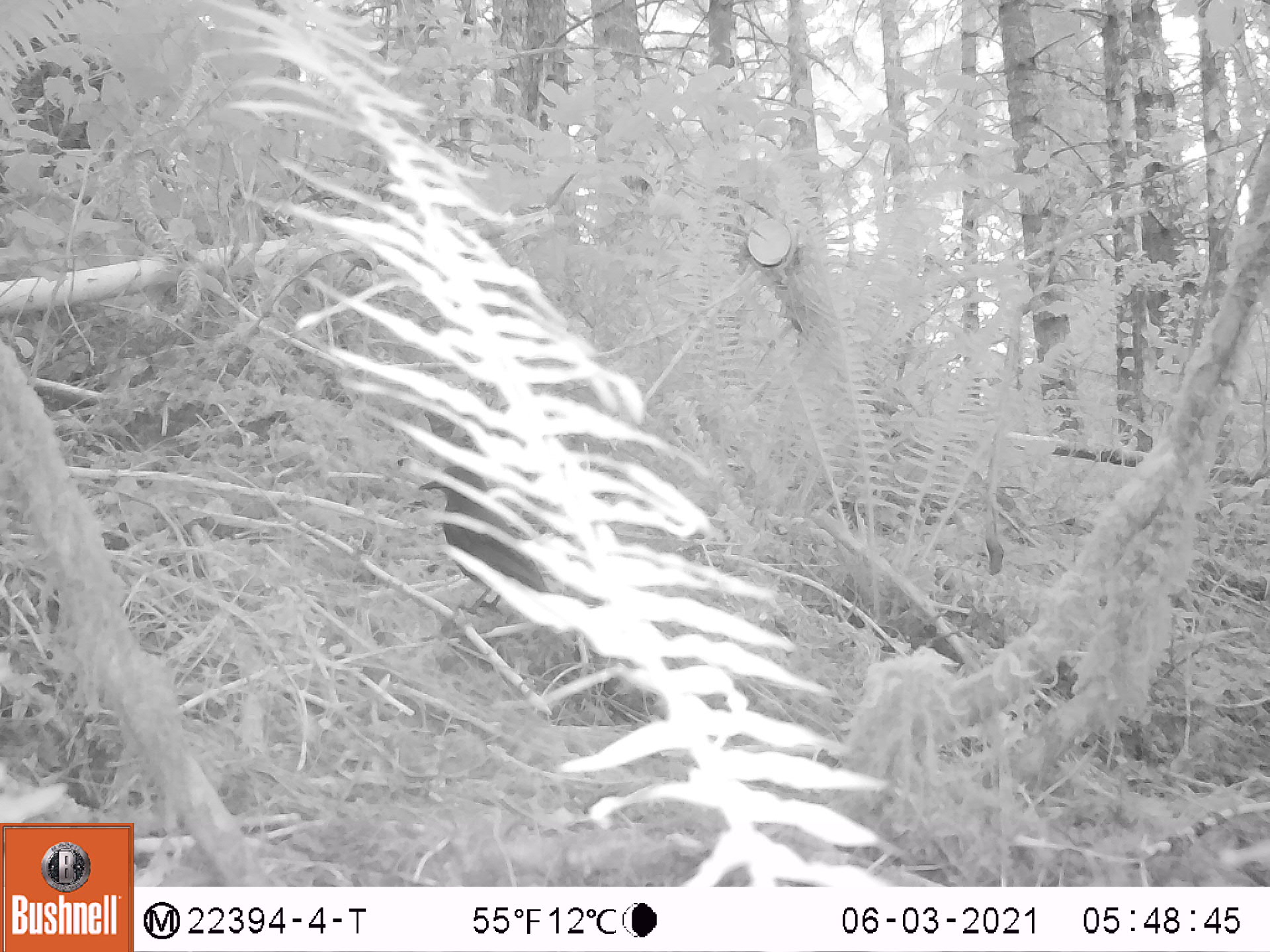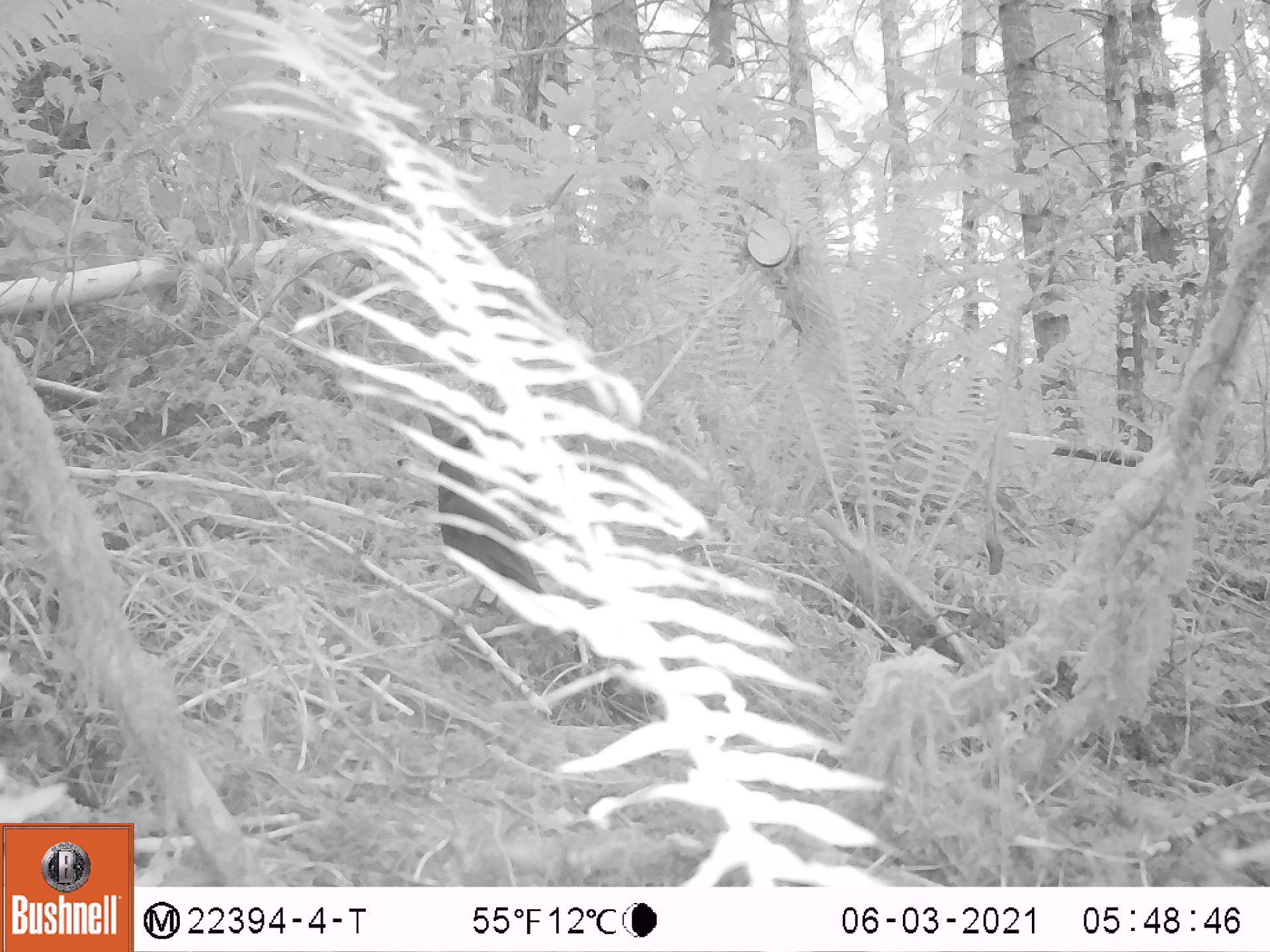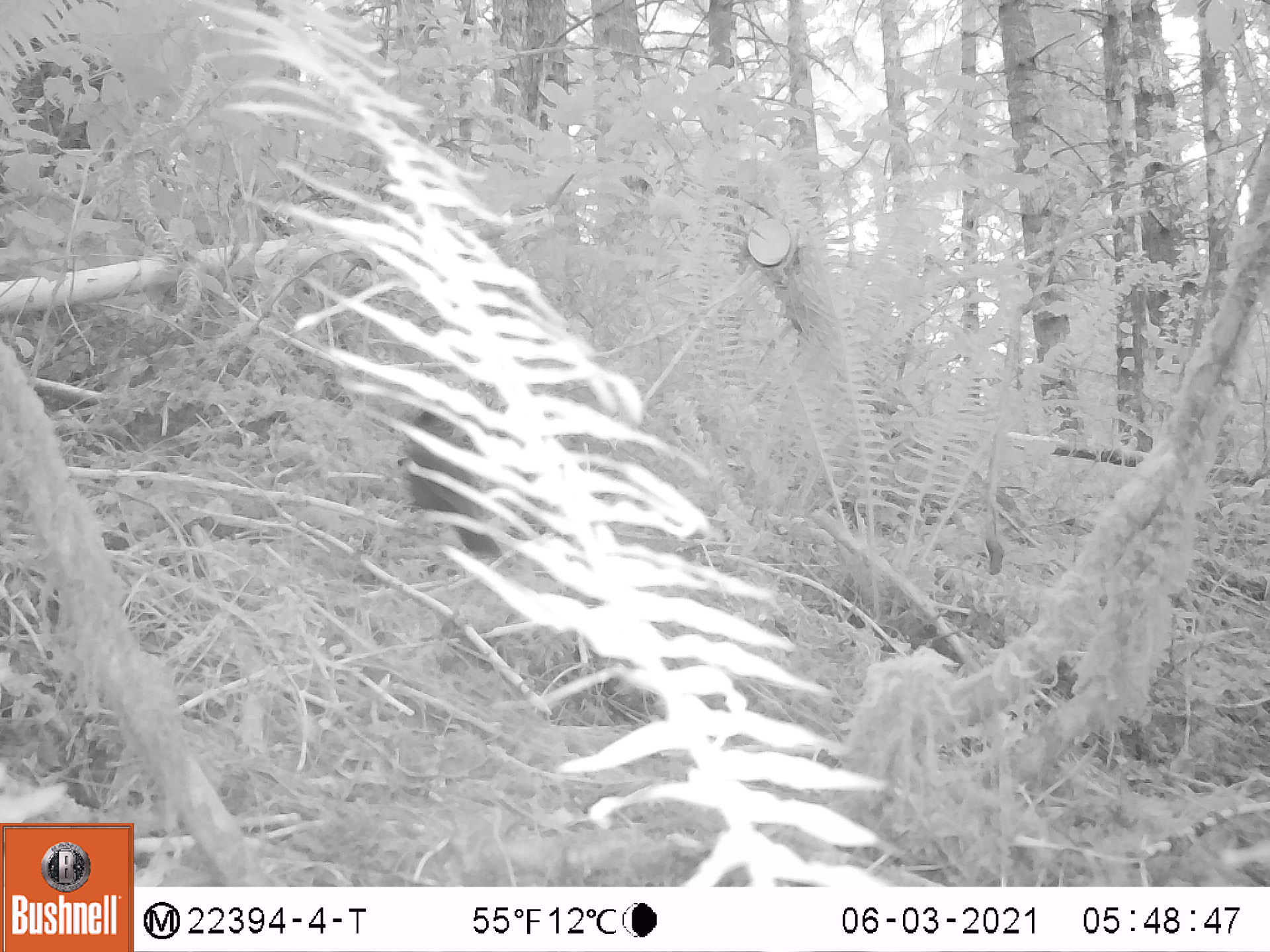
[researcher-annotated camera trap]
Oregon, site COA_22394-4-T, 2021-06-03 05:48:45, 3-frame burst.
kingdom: Animalia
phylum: Chordata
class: Aves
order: Passeriformes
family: Corvidae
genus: Cyanocitta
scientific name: Cyanocitta stelleri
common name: steller's jay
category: stellers jay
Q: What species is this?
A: Stellers jay (steller's jay) (Cyanocitta stelleri).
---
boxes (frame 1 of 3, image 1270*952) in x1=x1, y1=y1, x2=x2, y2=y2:
stellers jay: x1=390, y1=439, x2=662, y2=661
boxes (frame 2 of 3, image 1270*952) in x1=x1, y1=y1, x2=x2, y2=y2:
stellers jay: x1=365, y1=384, x2=617, y2=665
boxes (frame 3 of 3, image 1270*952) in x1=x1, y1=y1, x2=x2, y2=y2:
stellers jay: x1=356, y1=381, x2=604, y2=636